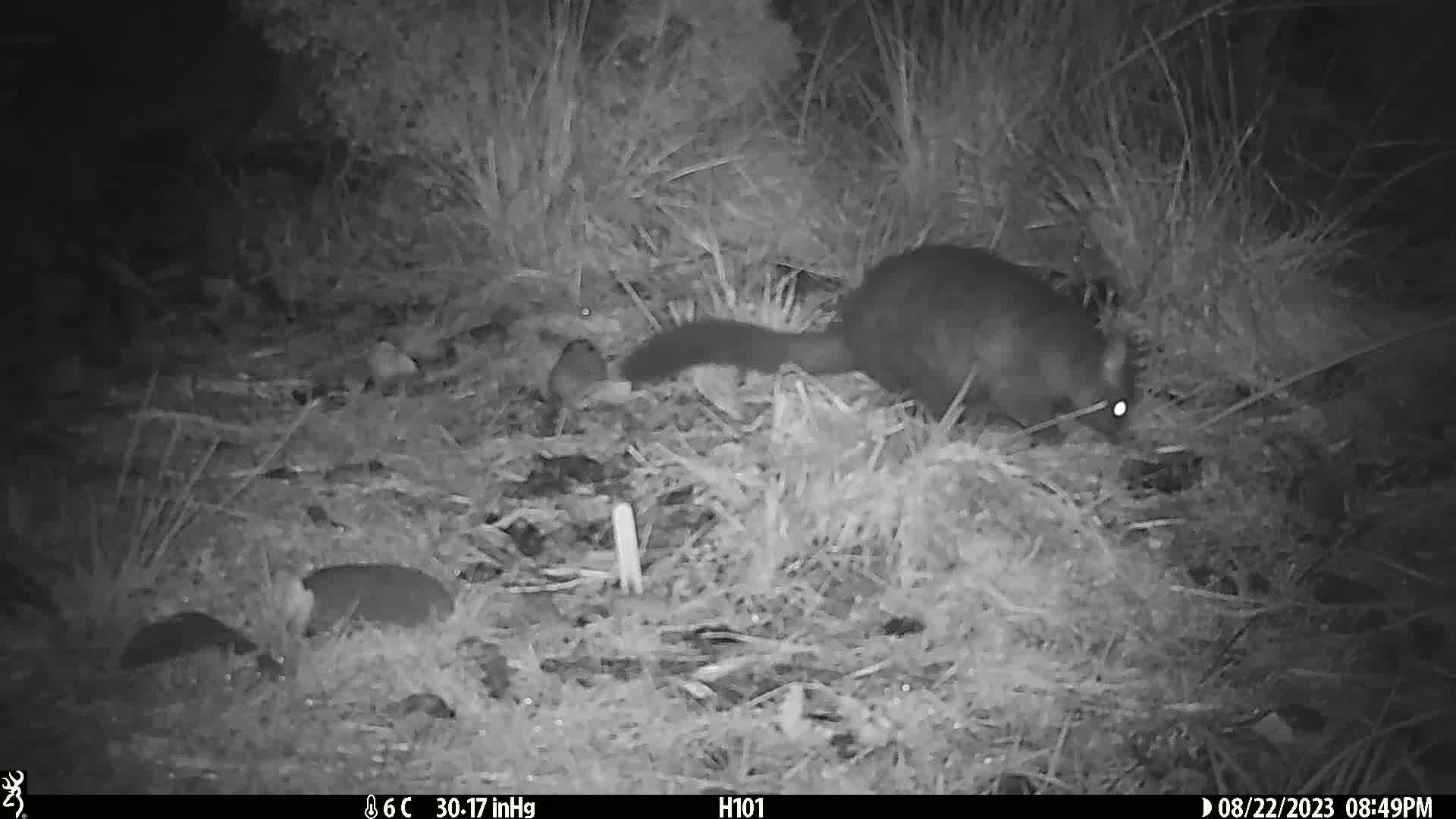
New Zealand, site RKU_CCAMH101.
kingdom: Animalia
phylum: Chordata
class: Mammalia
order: Diprotodontia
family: Phalangeridae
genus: Trichosurus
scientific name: Trichosurus vulpecula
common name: common brushtail possum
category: possum